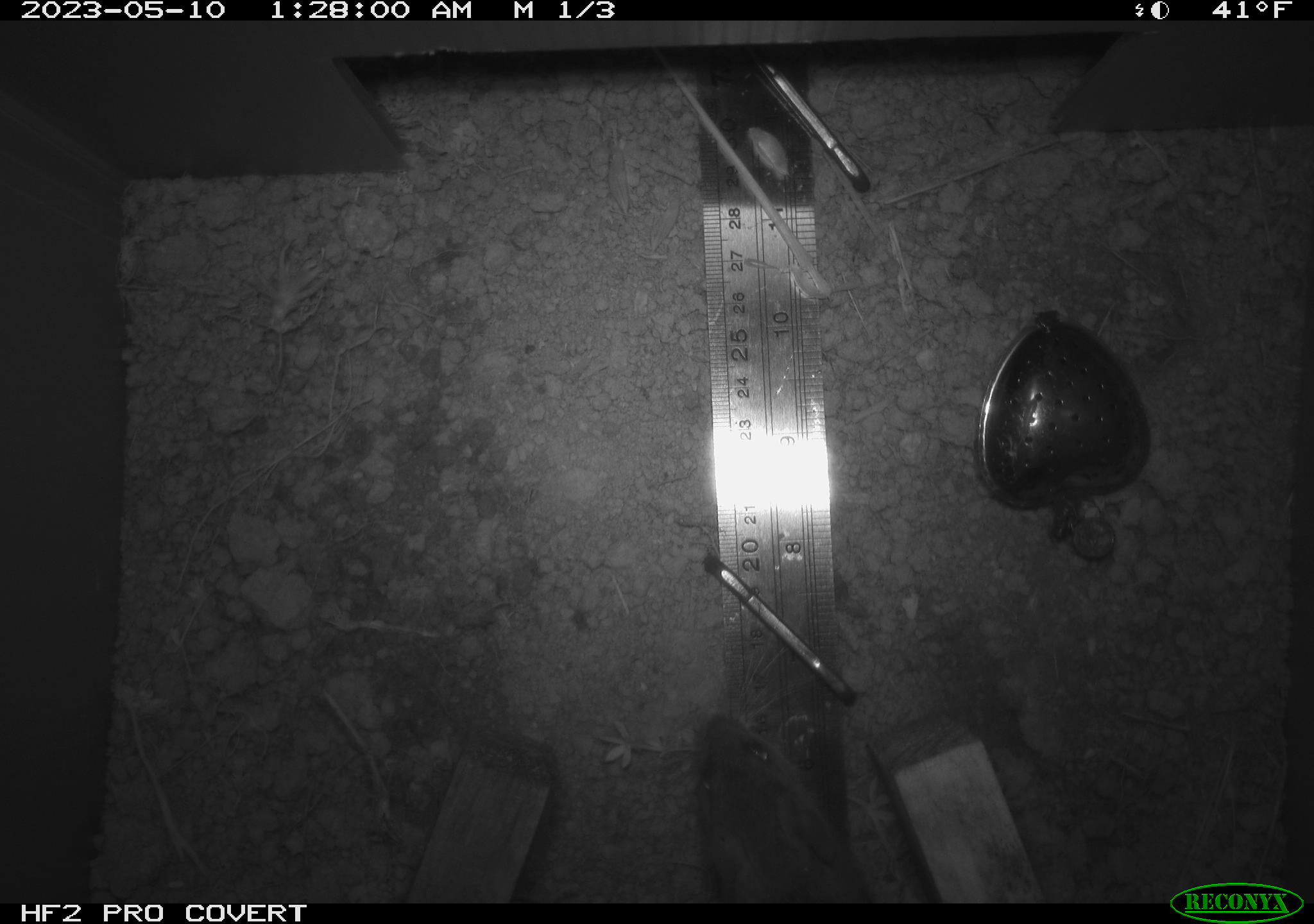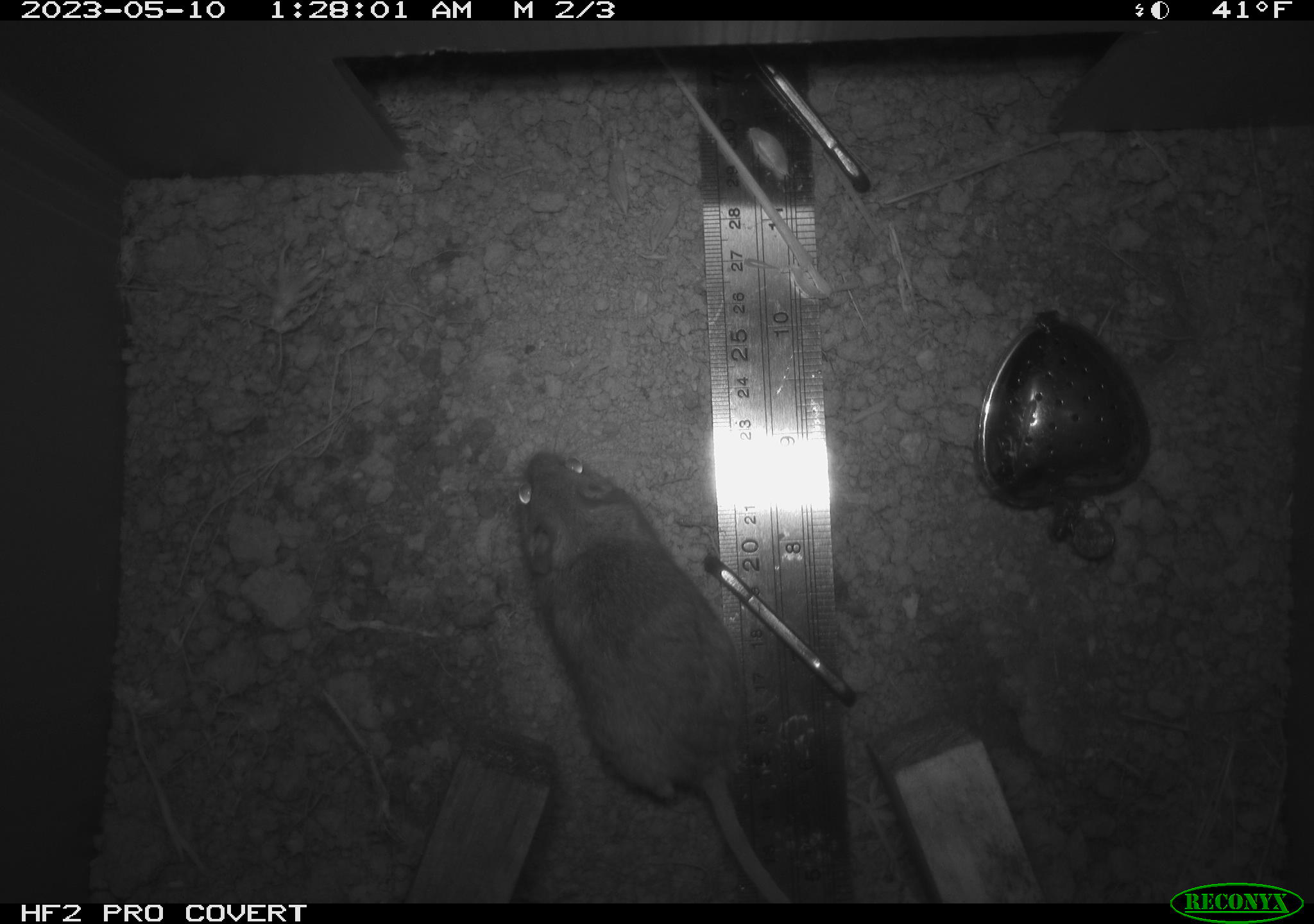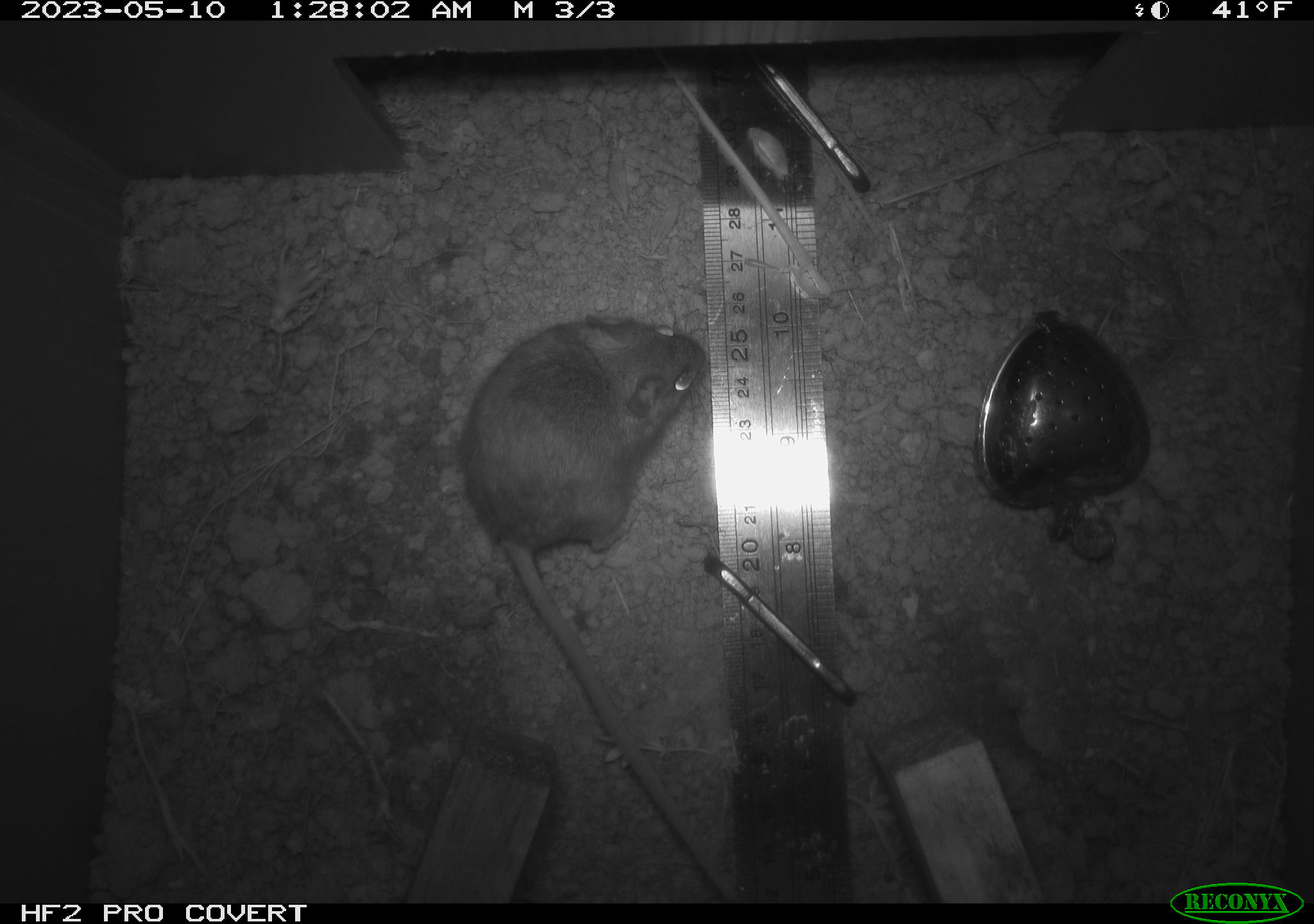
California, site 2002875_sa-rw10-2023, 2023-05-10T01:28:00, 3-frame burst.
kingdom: Animalia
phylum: Chordata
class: Mammalia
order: Rodentia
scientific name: Rodentia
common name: mouse species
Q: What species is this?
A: Mouse species (Rodentia).